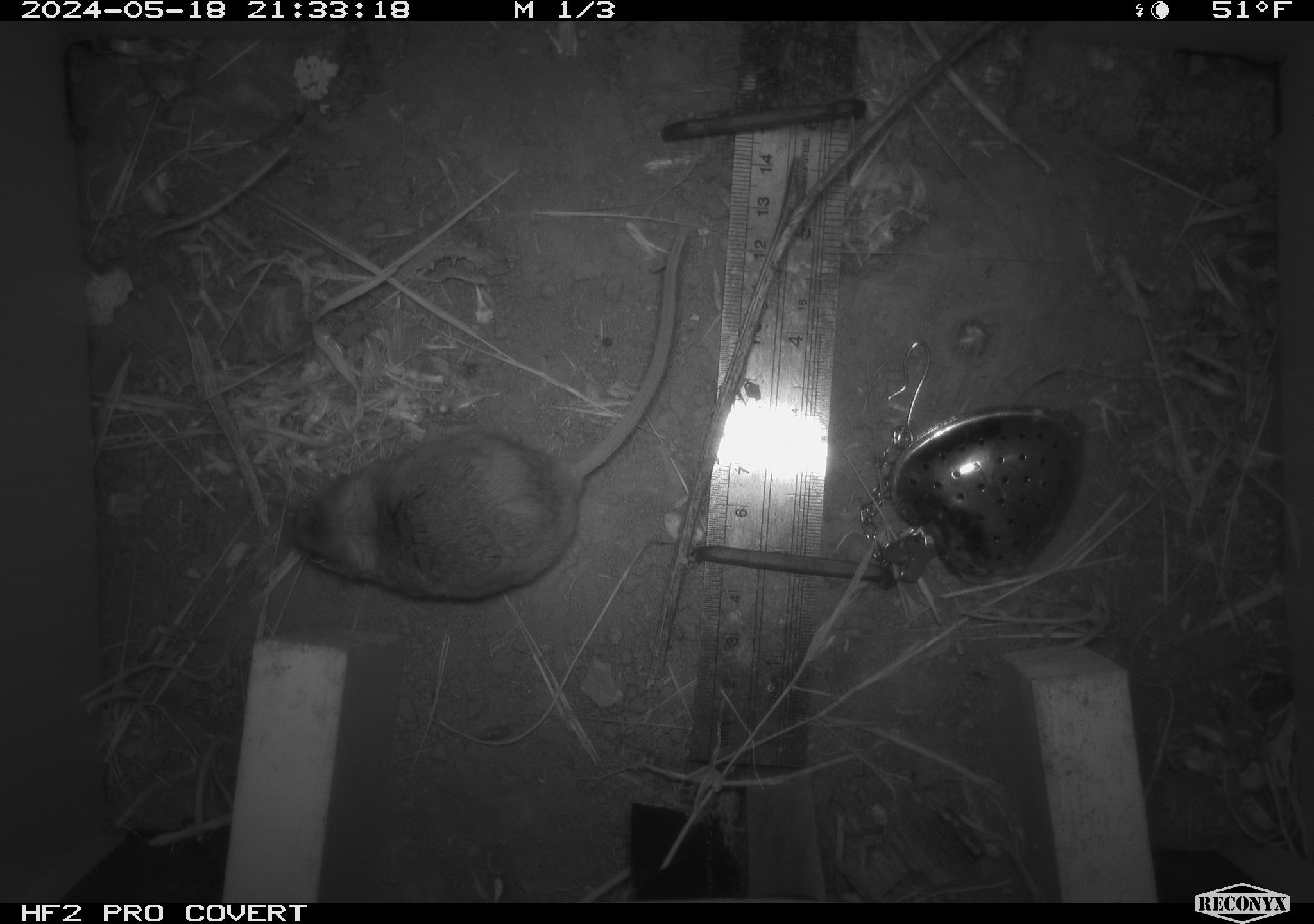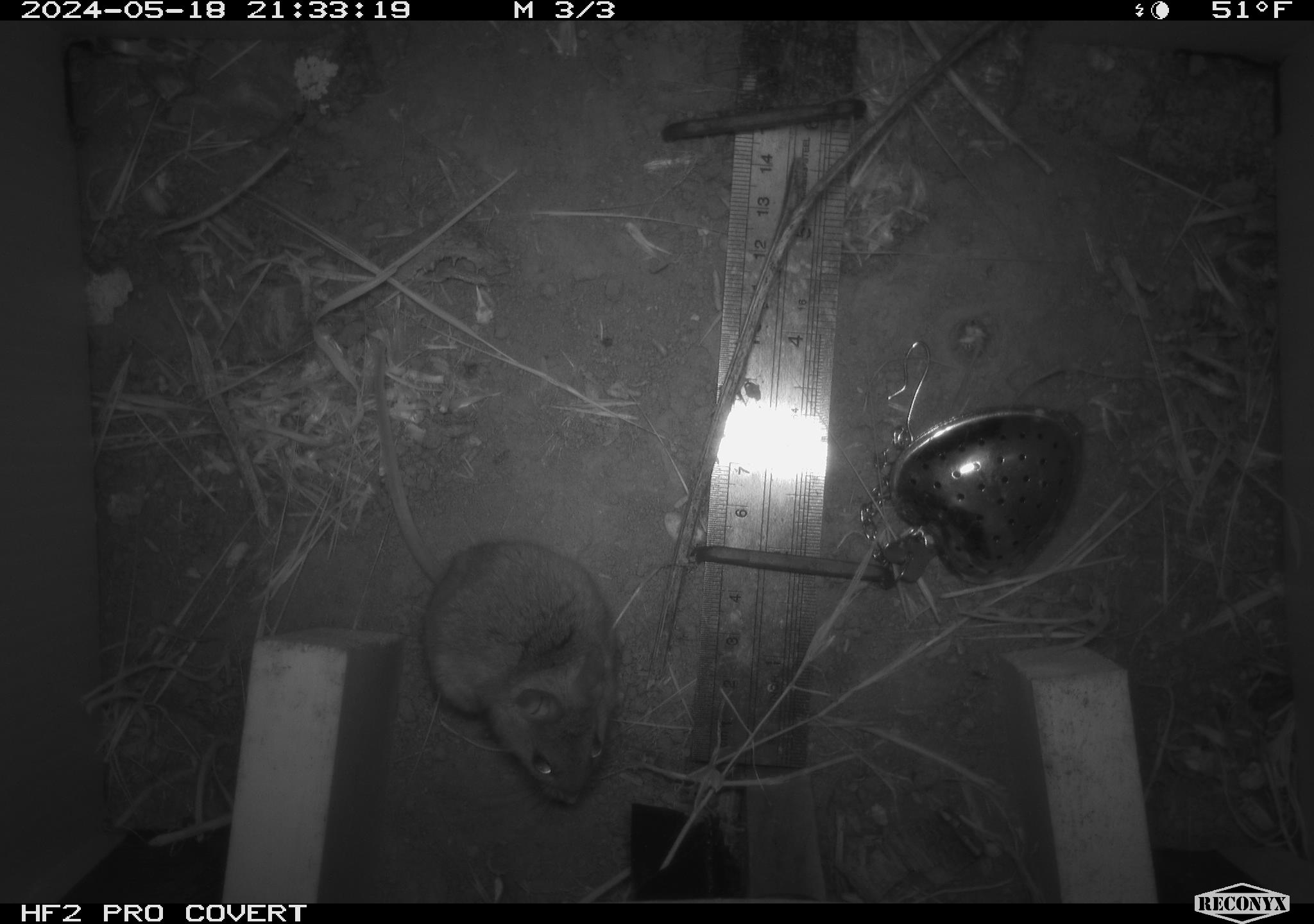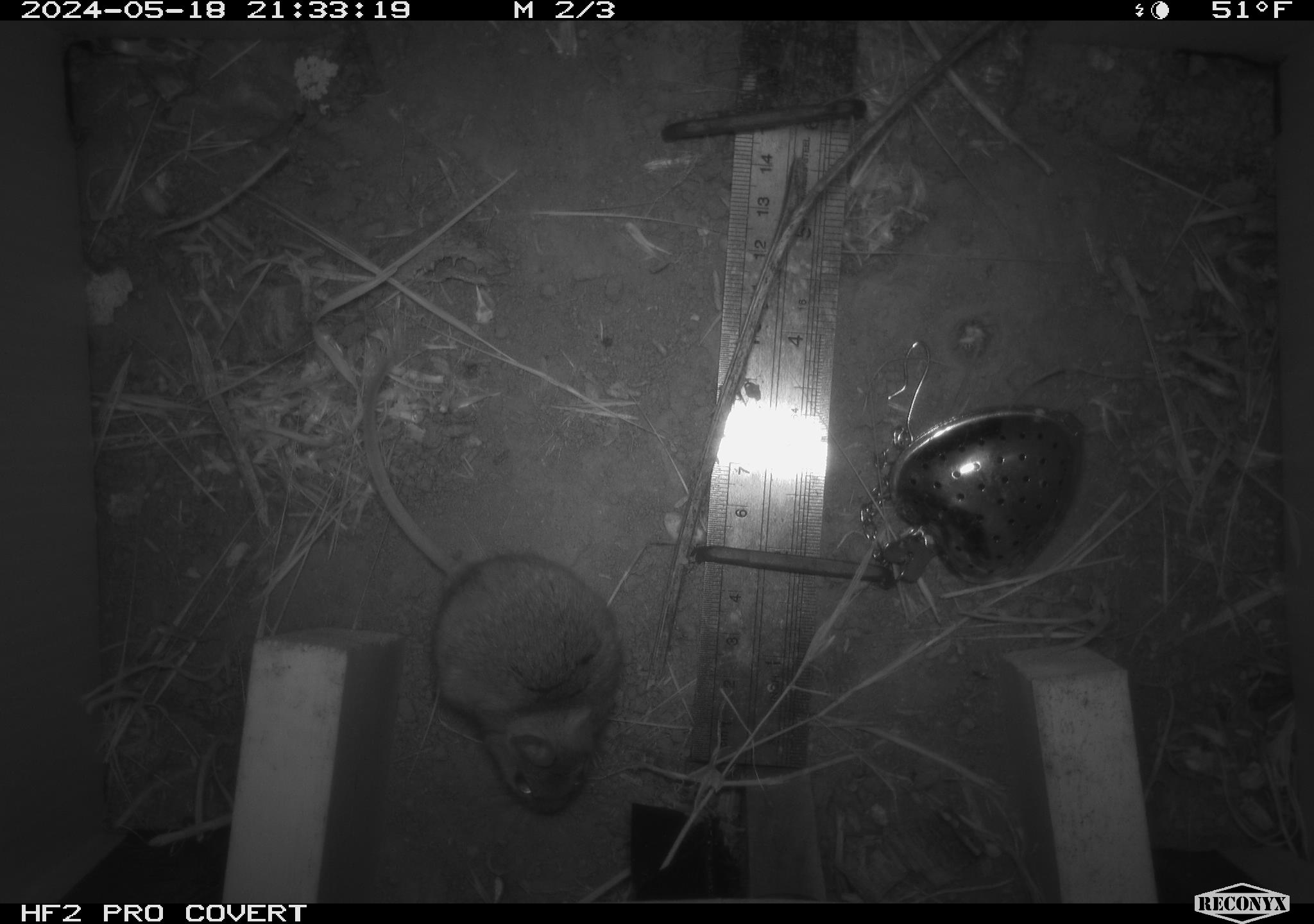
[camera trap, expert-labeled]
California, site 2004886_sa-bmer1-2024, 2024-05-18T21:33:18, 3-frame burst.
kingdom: Animalia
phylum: Chordata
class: Mammalia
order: Rodentia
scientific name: Rodentia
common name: mouse species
Mouse species (Rodentia).